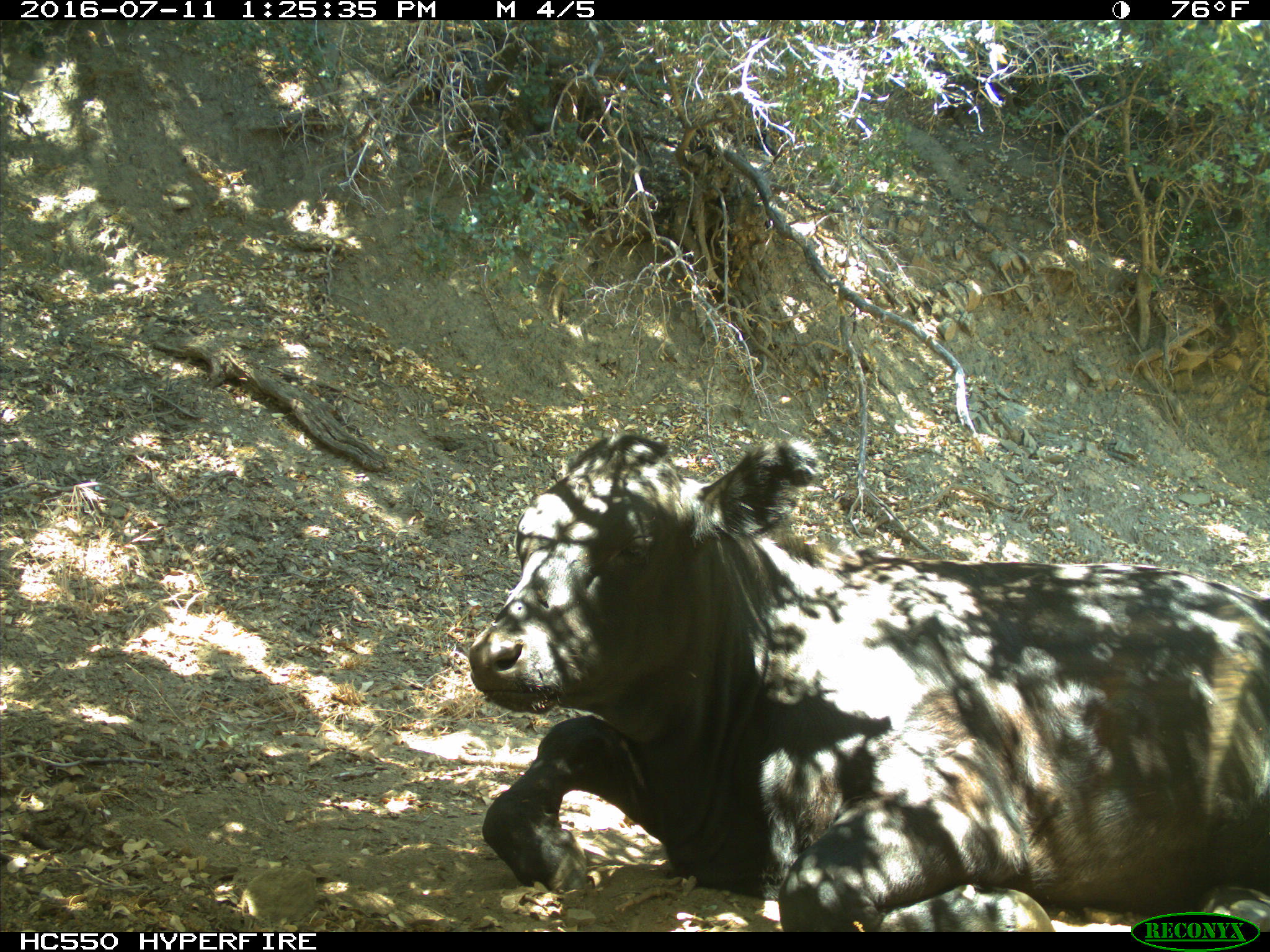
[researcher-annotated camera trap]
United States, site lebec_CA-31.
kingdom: Animalia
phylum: Chordata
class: Mammalia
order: Artiodactyla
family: Bovidae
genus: Bos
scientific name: Bos taurus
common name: domestic cow